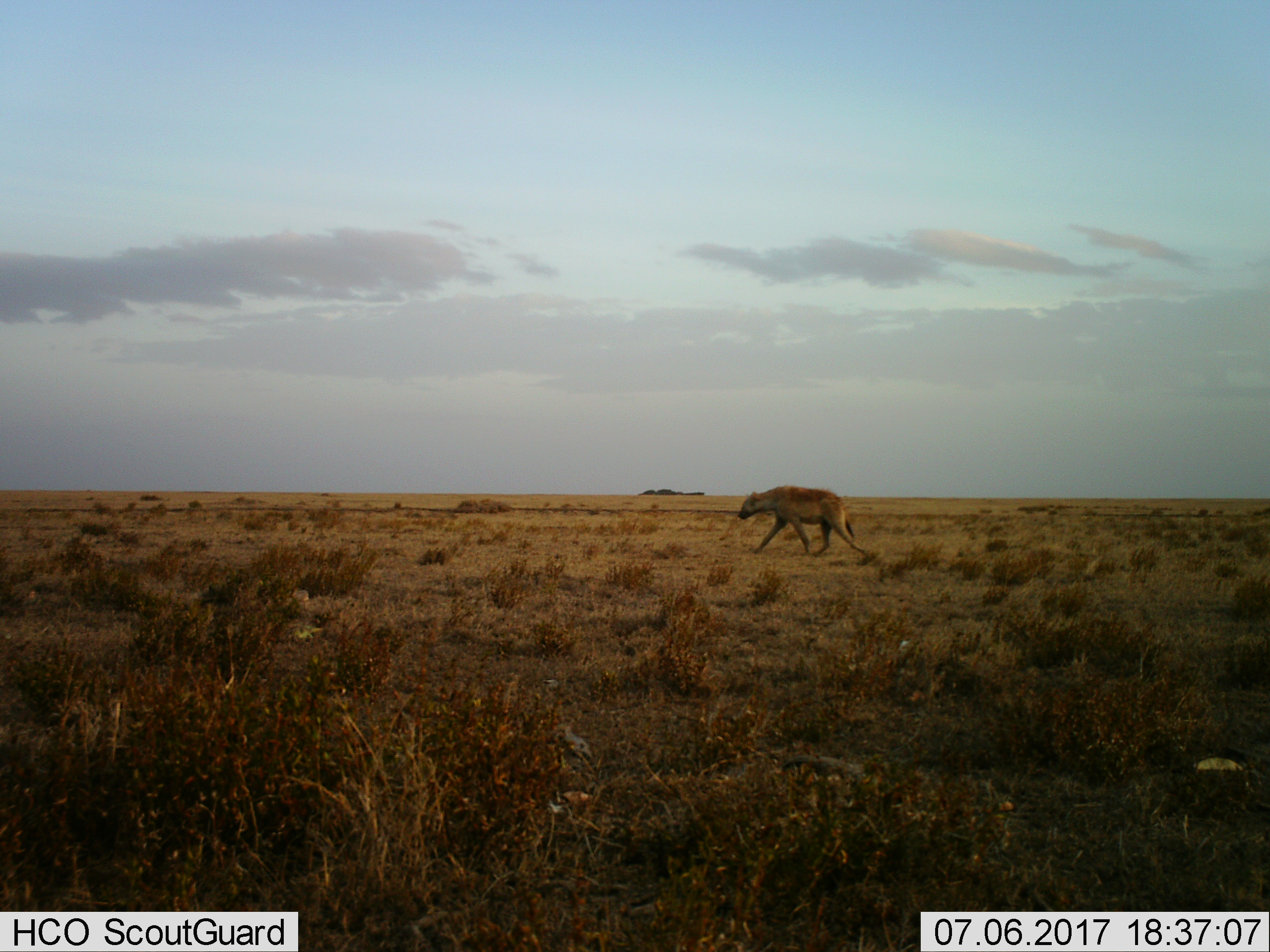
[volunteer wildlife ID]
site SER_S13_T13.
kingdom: Animalia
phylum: Chordata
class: Mammalia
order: Carnivora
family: Hyaenidae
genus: Crocuta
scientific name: Crocuta crocuta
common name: spotted hyena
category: hyenaspotted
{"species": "hyenaspotted (spotted hyena) (Crocuta crocuta)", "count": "1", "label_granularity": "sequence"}